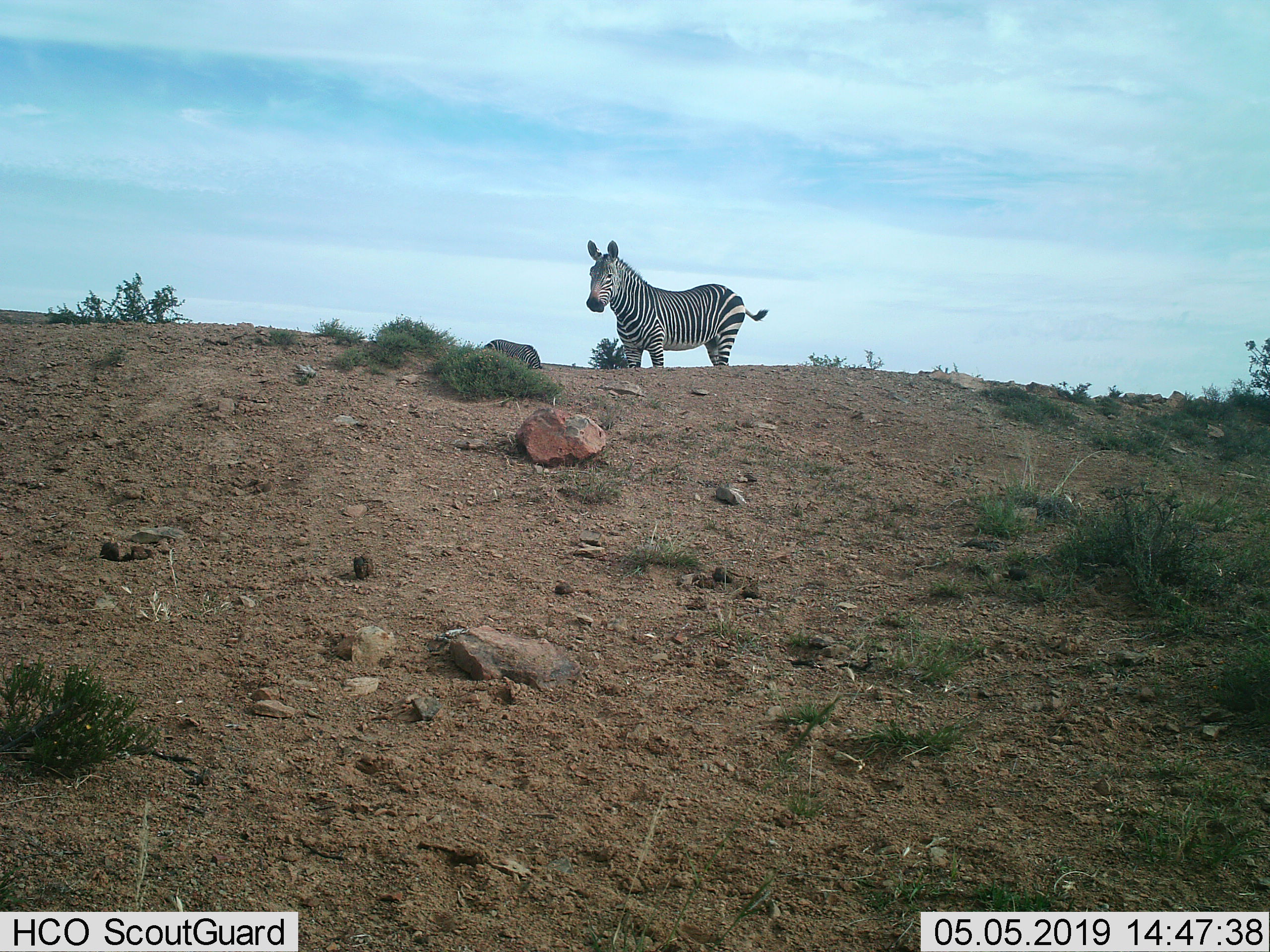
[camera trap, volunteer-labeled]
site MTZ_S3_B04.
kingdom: Animalia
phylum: Chordata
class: Mammalia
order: Perissodactyla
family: Equidae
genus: Equus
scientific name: Equus zebra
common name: mountain zebra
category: zebramountain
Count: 2.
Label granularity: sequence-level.